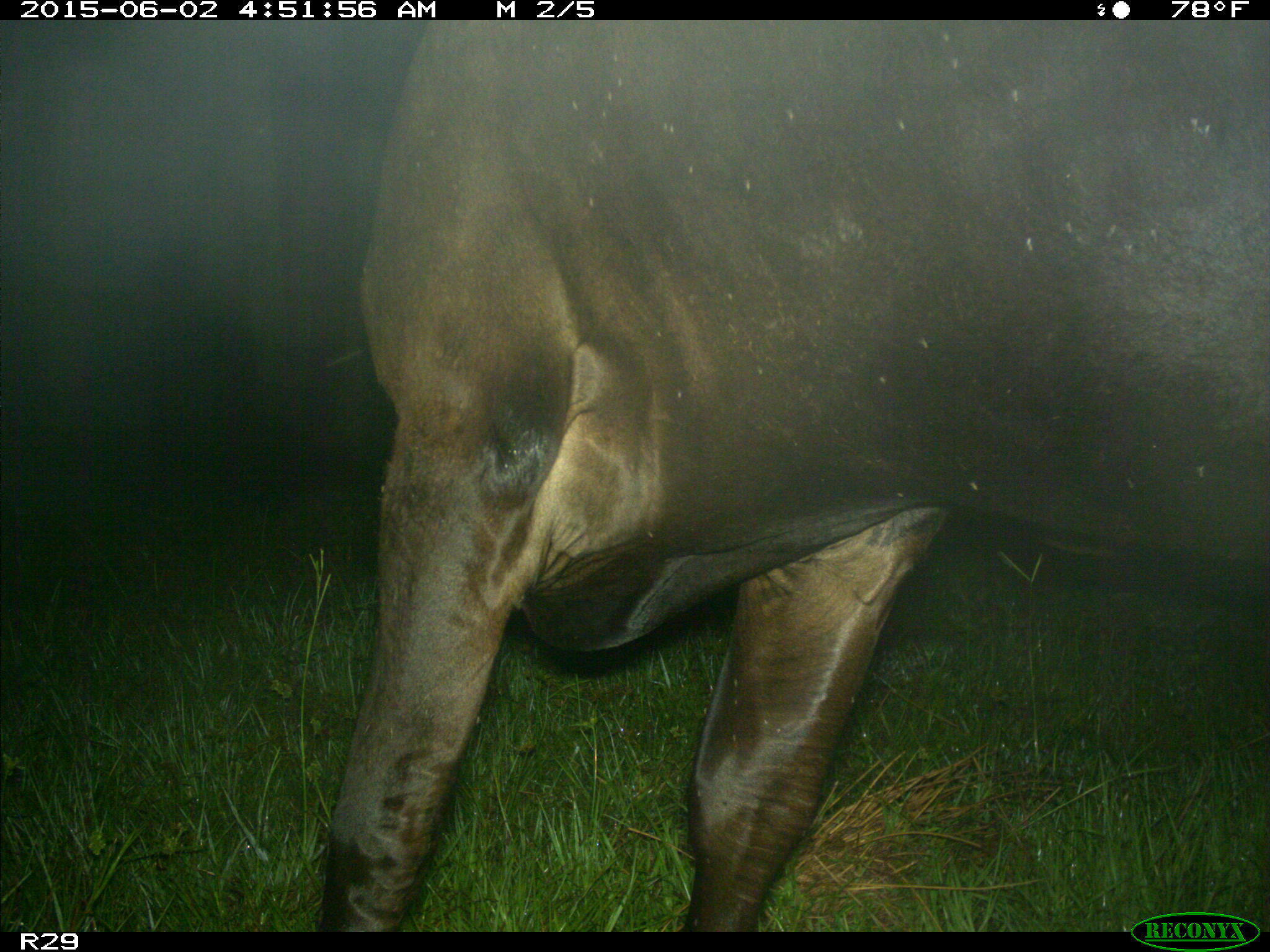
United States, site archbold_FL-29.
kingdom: Animalia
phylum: Chordata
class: Mammalia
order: Artiodactyla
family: Bovidae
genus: Bos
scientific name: Bos taurus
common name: domestic cow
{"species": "Bos taurus (domestic cow)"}